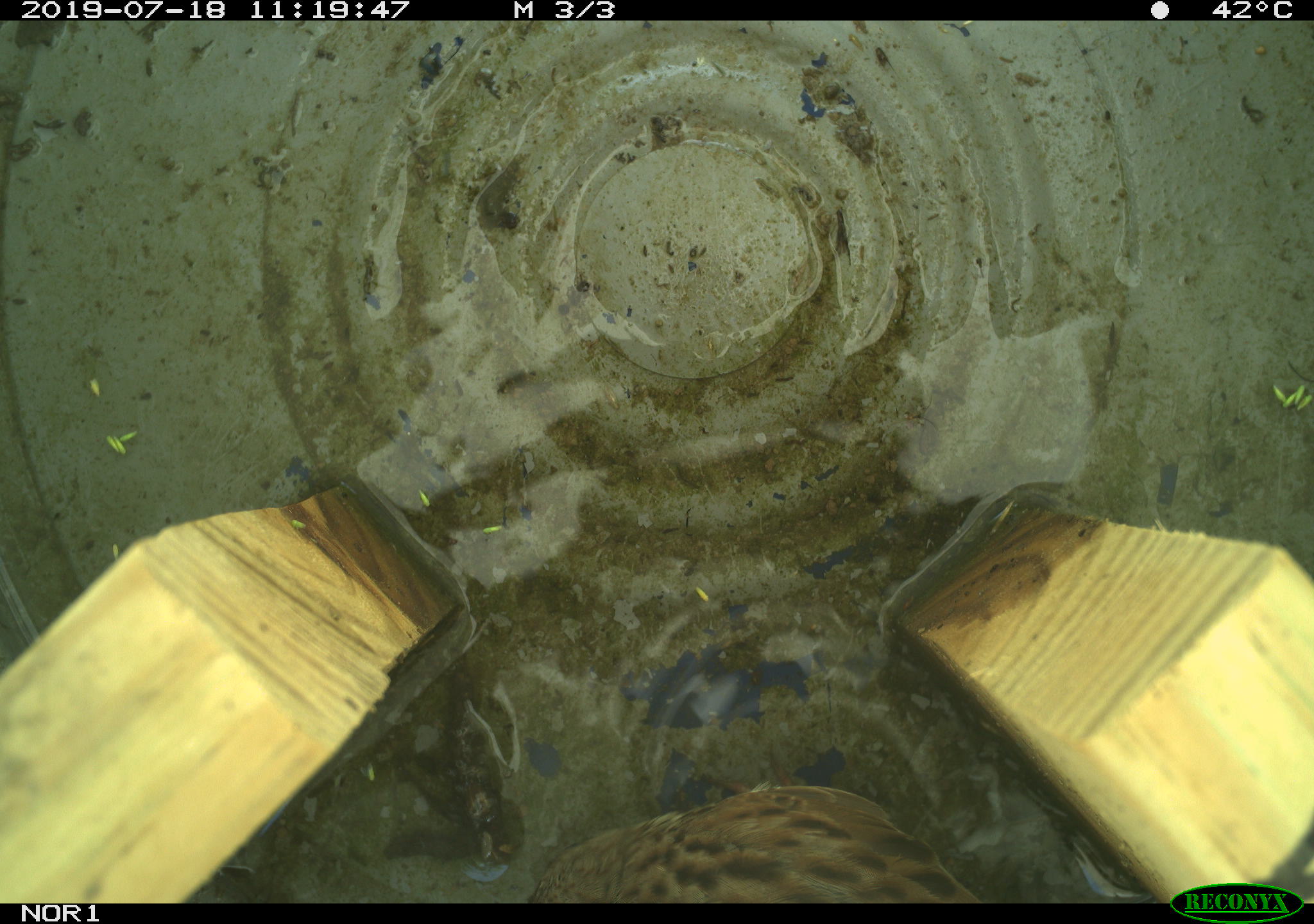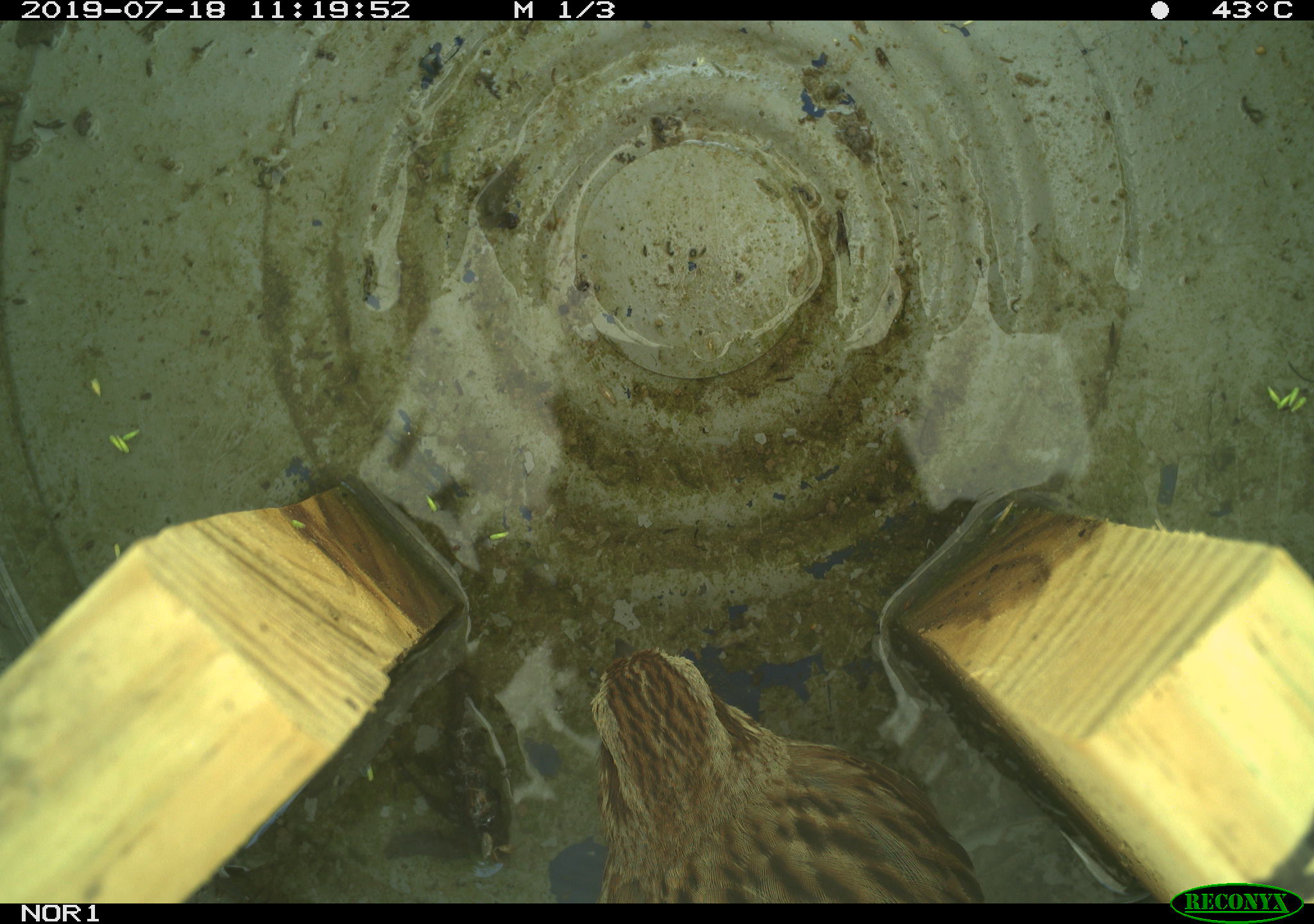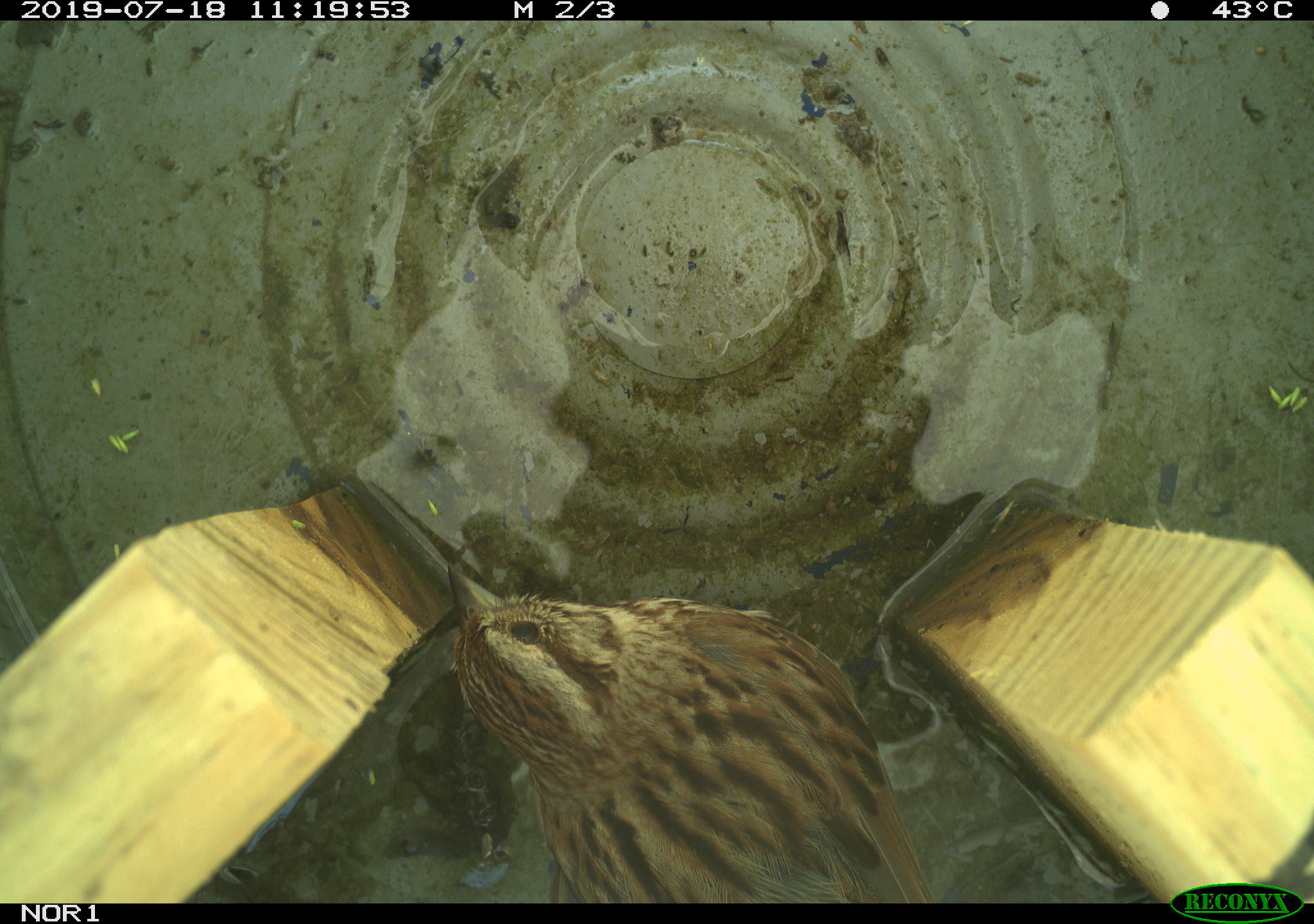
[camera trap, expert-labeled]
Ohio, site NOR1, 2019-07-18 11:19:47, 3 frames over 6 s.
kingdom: Animalia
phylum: Chordata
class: Aves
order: Passeriformes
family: Passerellidae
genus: Melospiza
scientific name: Melospiza melodia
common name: song sparrow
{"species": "song sparrow (Melospiza melodia)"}